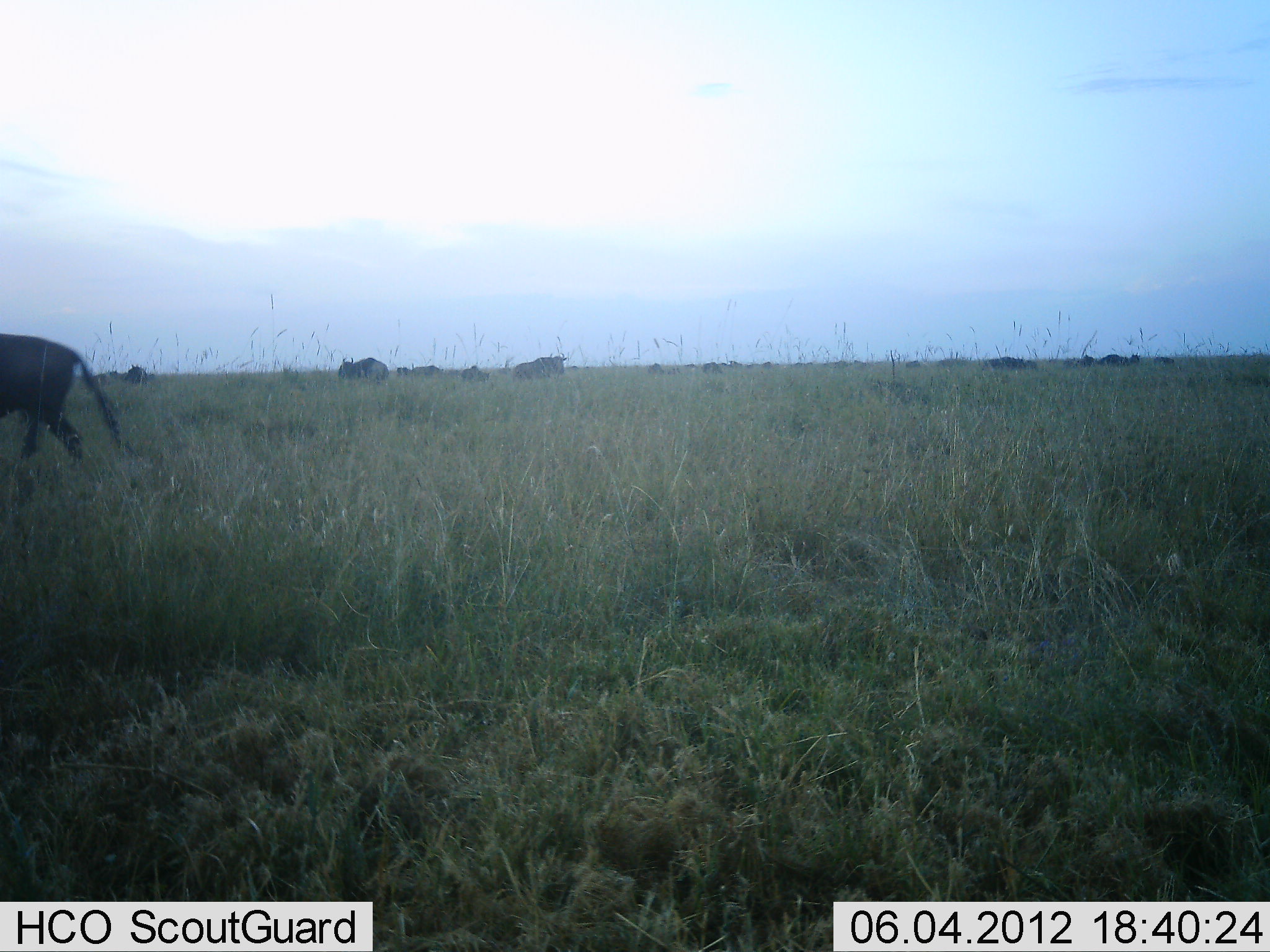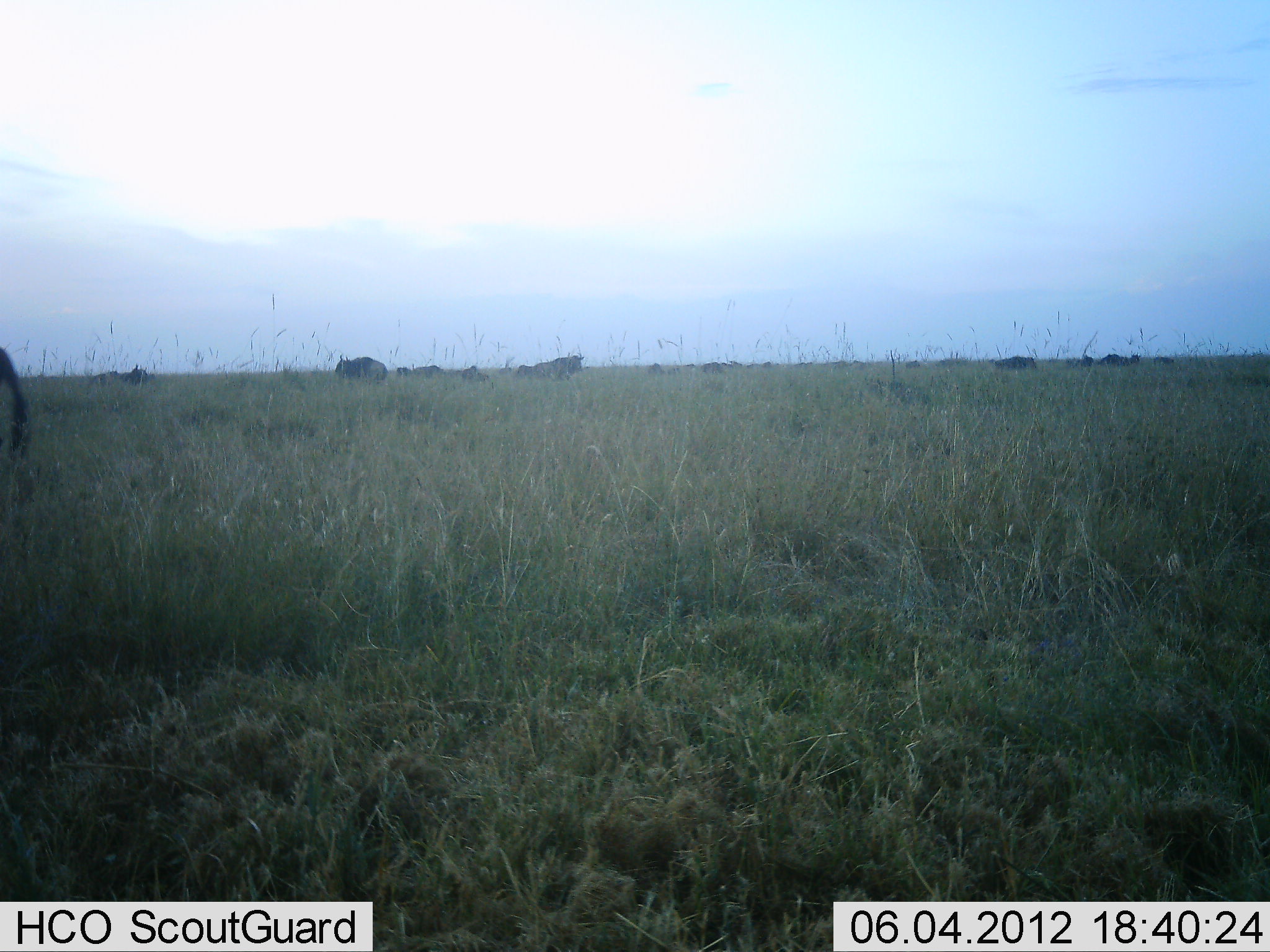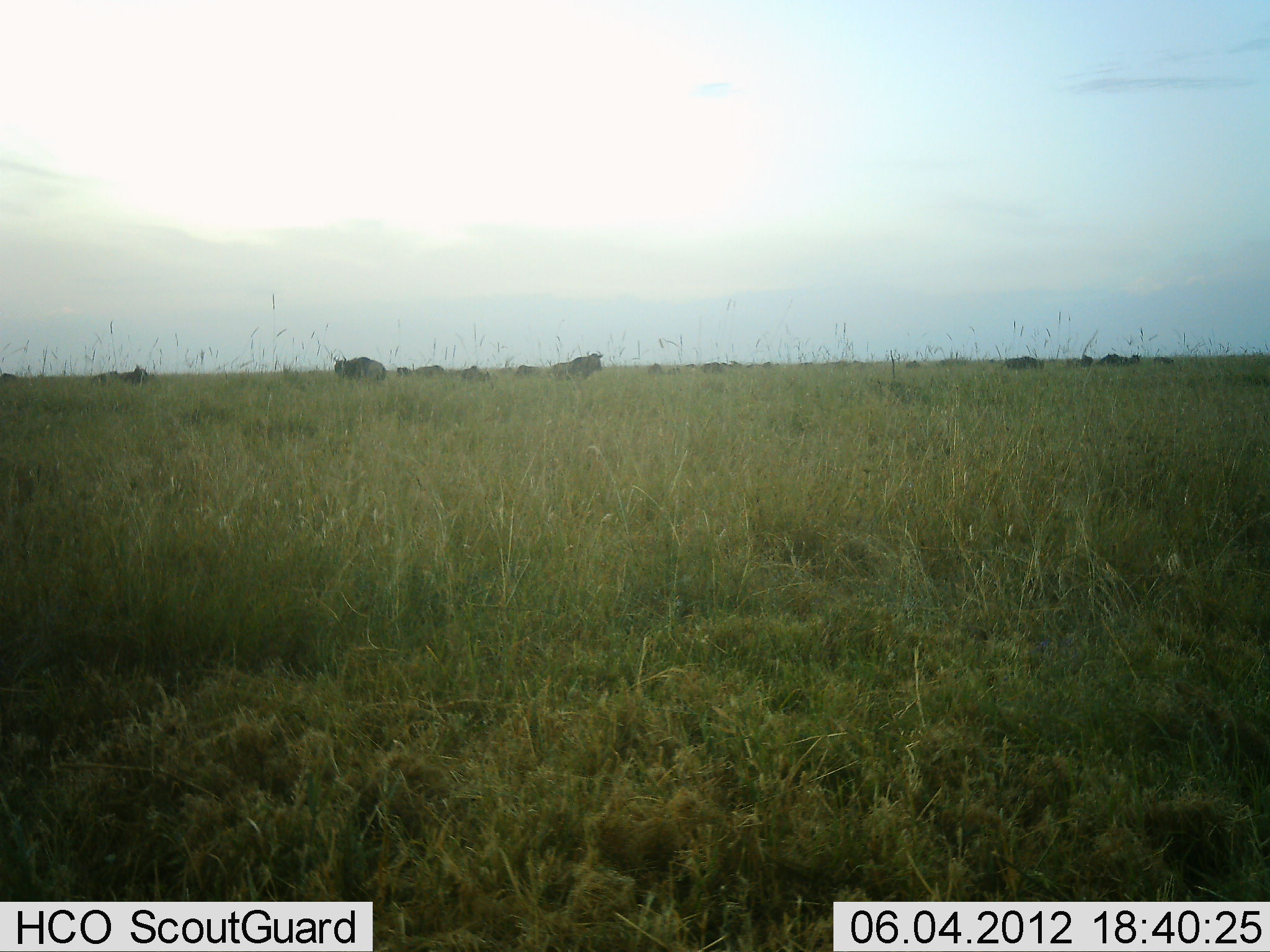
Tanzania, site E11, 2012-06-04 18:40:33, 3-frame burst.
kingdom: Animalia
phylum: Chordata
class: Mammalia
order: Artiodactyla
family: Bovidae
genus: Connochaetes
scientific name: Connochaetes taurinus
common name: blue wildebeest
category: wildebeest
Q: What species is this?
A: Wildebeest (blue wildebeest) (Connochaetes taurinus).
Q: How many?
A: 11-50.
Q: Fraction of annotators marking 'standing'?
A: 60%.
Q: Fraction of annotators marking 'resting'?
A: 10%.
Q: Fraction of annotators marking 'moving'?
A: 70%.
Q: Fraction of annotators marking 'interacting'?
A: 0%.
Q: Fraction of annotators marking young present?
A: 0%.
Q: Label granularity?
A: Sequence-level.